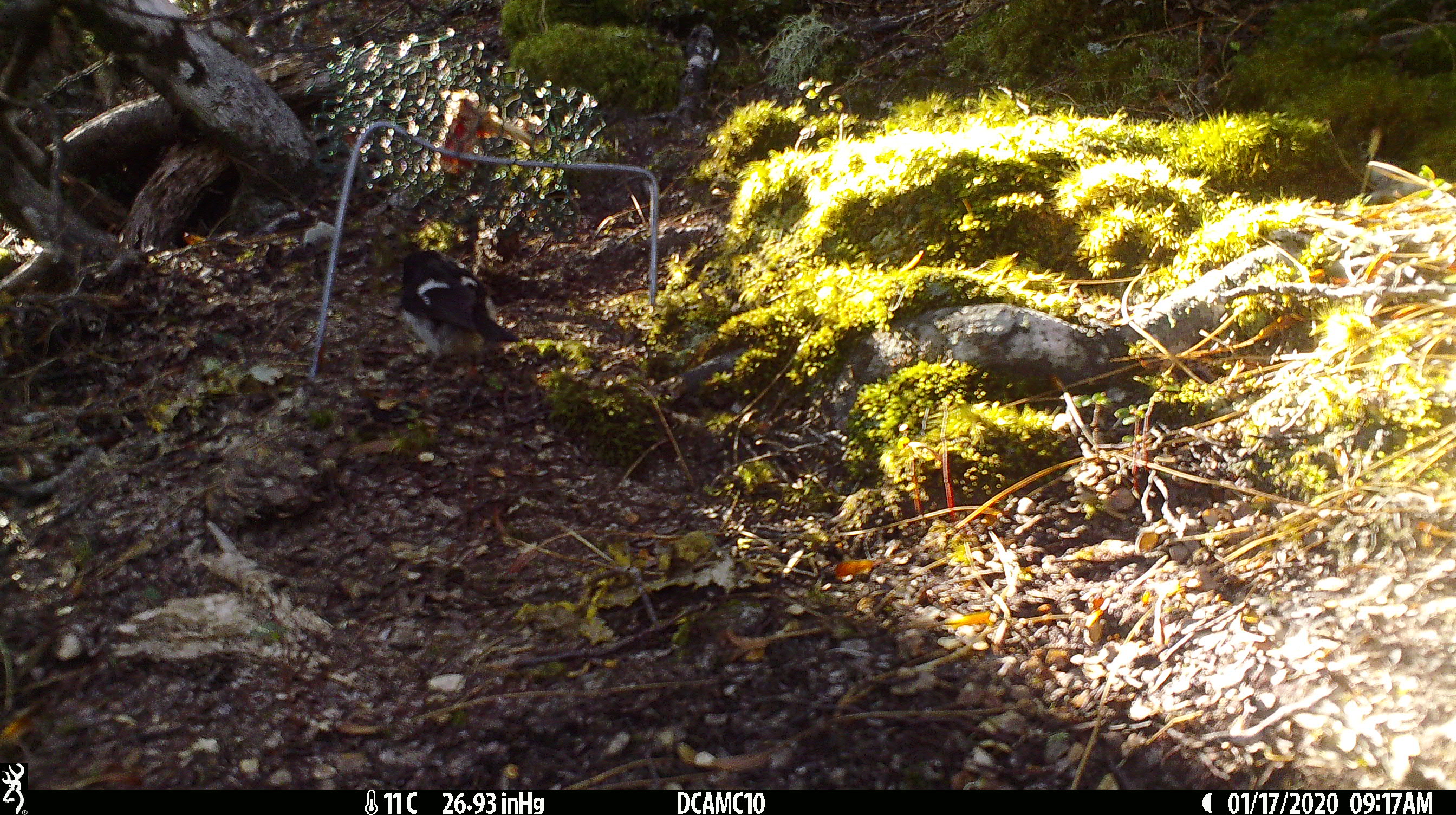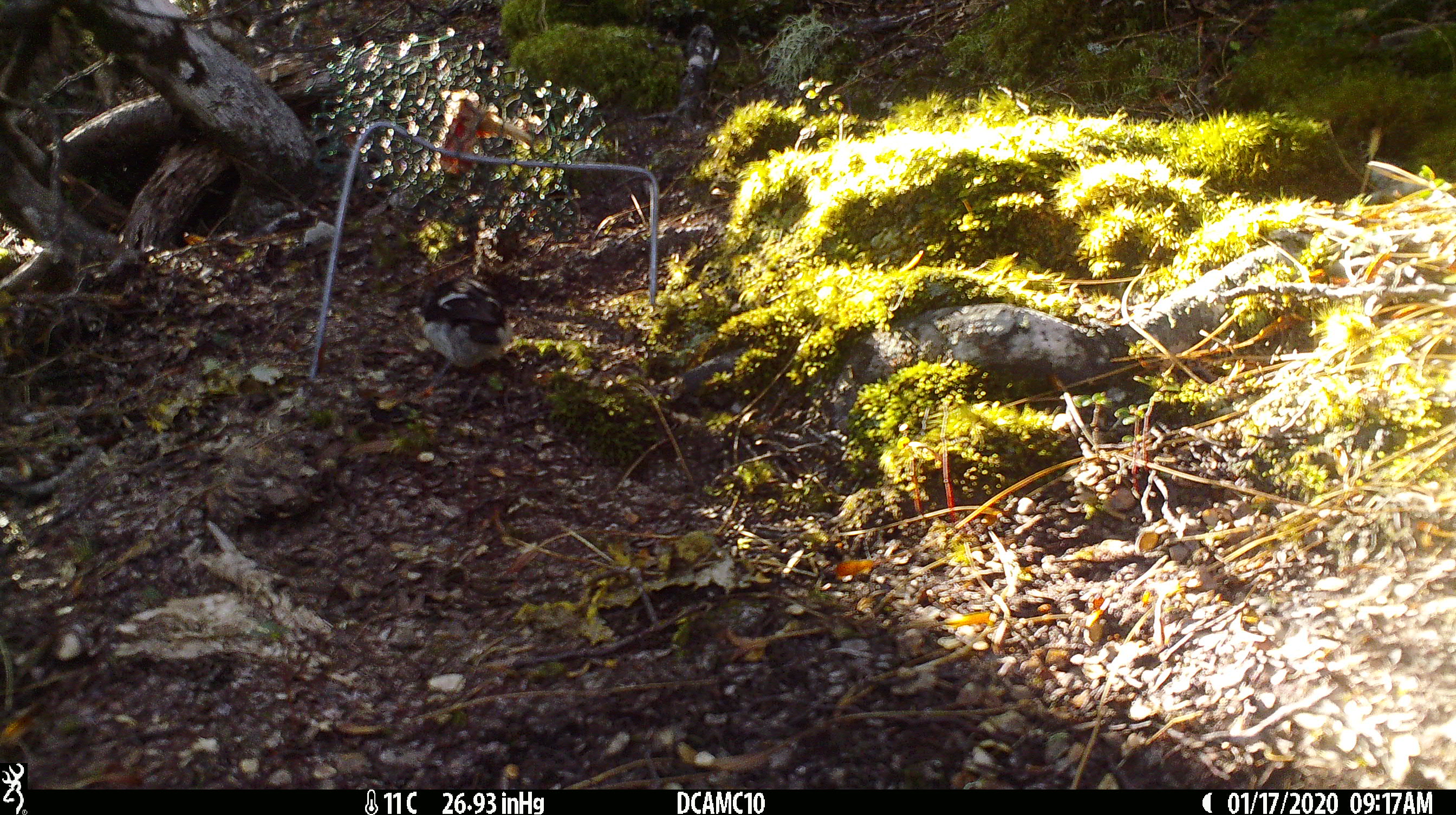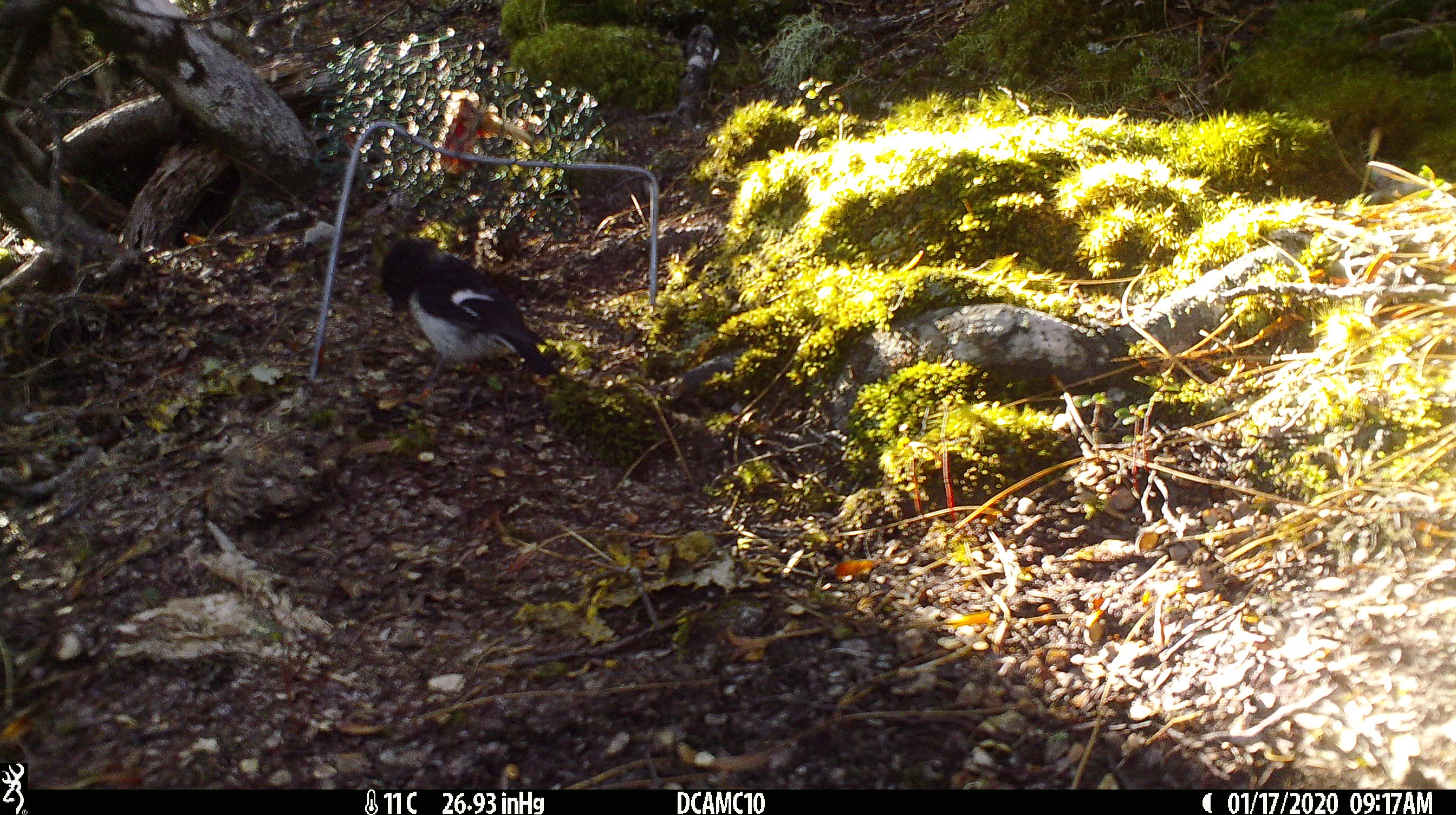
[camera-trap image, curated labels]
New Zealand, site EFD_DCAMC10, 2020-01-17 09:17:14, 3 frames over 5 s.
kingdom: Animalia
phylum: Chordata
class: Aves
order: Passeriformes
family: Petroicidae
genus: Petroica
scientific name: Petroica macrocephala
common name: tomtit